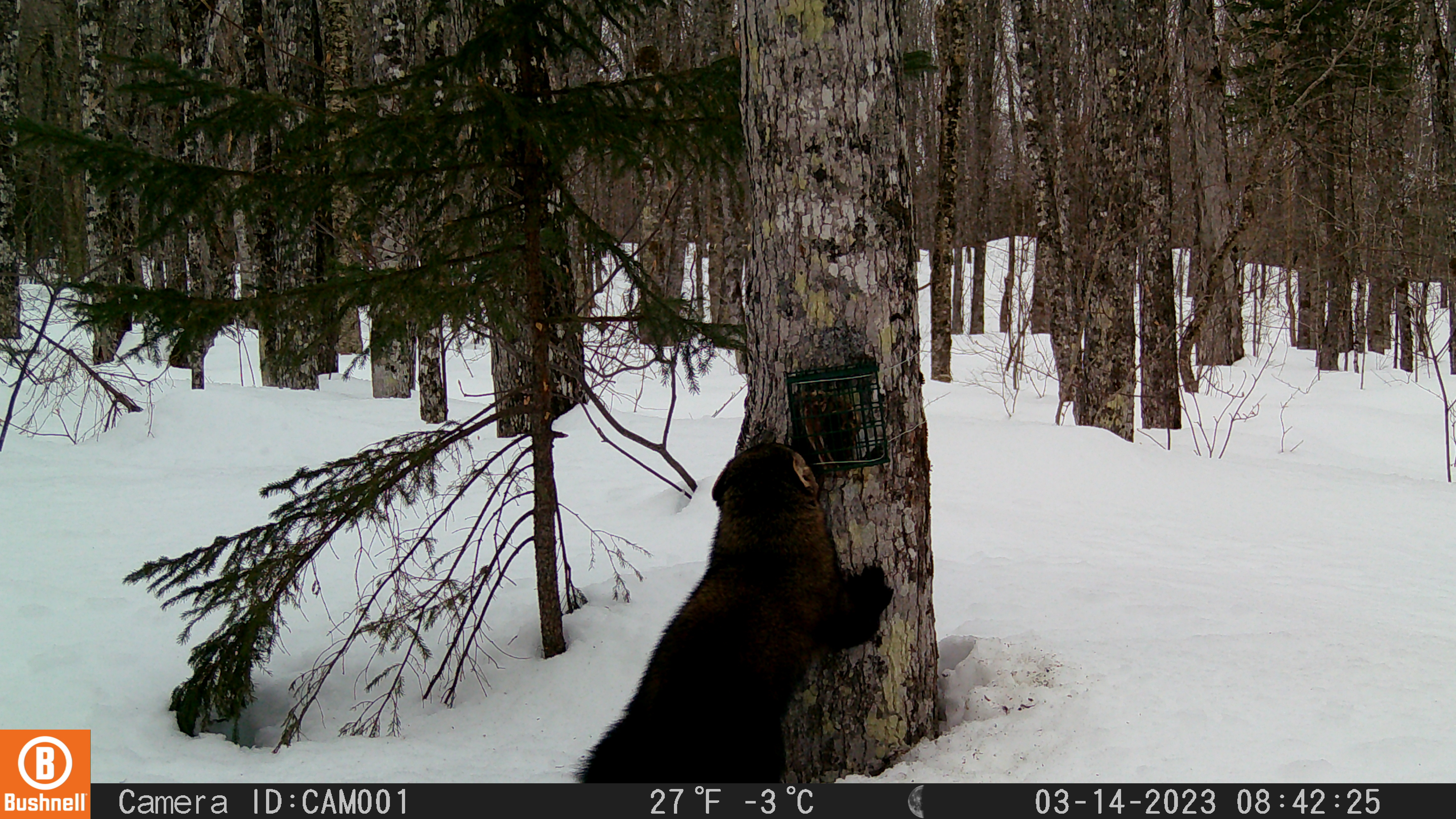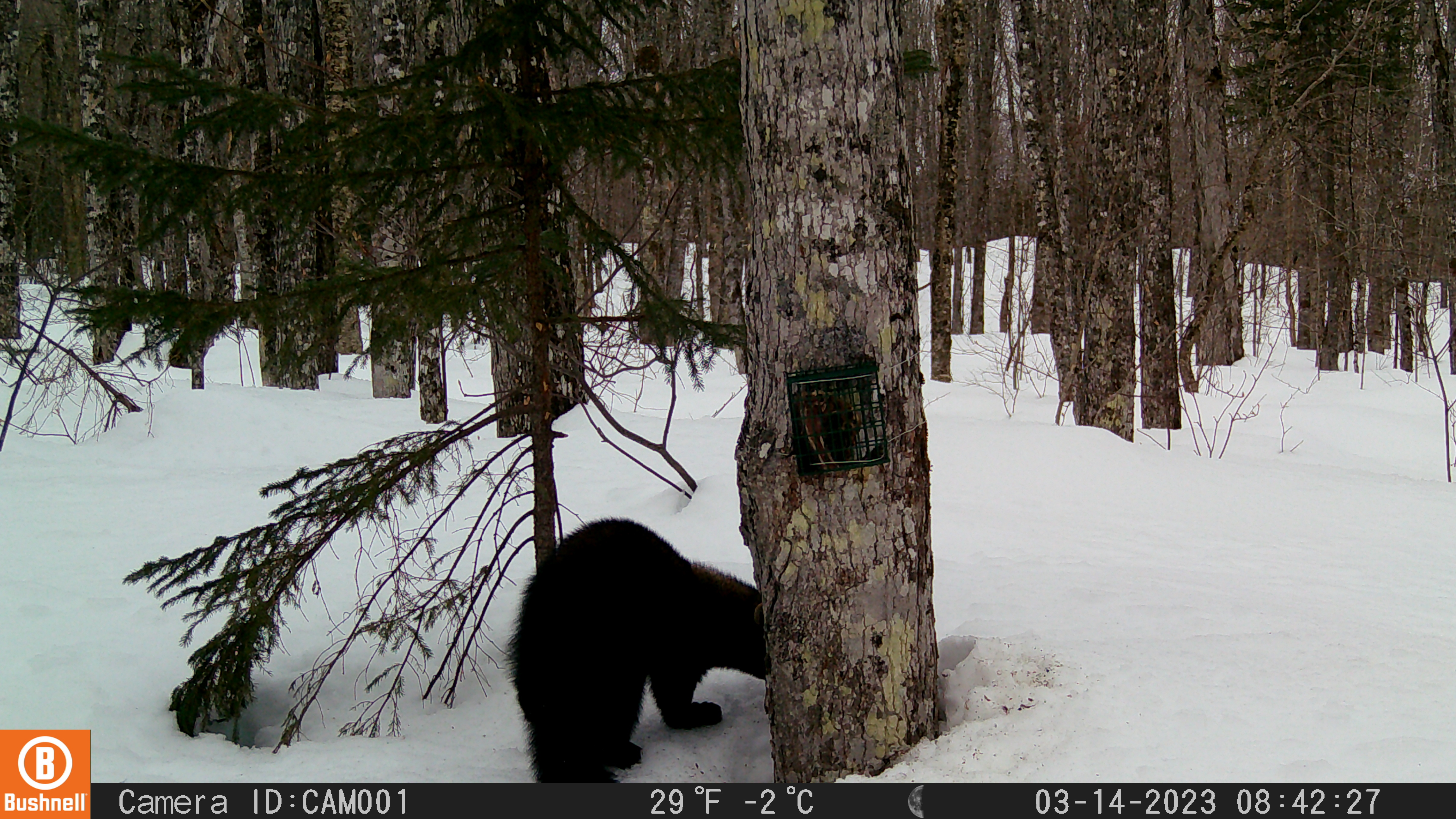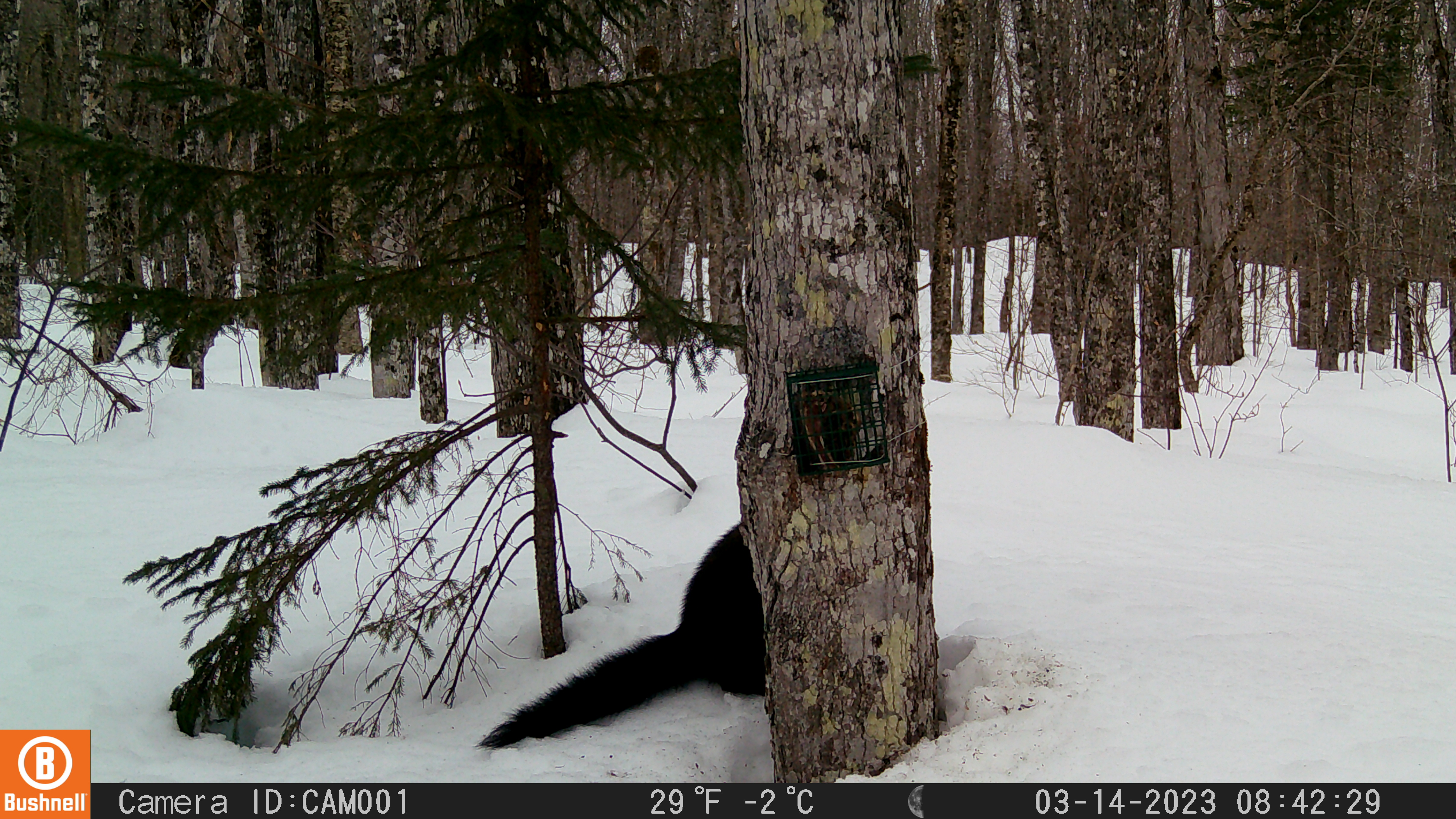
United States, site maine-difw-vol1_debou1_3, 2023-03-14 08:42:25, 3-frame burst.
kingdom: Animalia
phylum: Chordata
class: Mammalia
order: Carnivora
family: Mustelidae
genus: Pekania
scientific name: Pekania pennanti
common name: fisher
Fisher (Pekania pennanti).